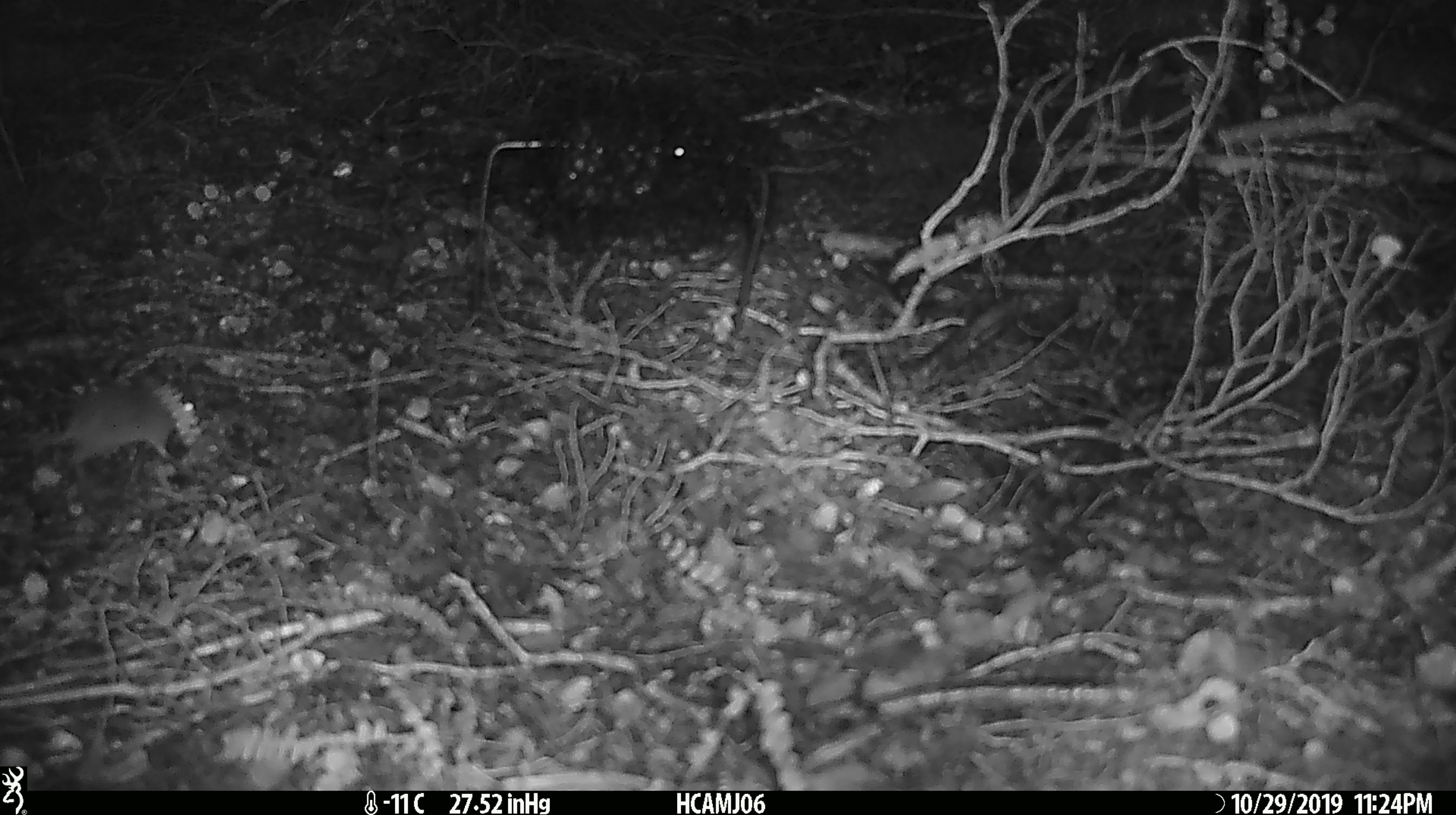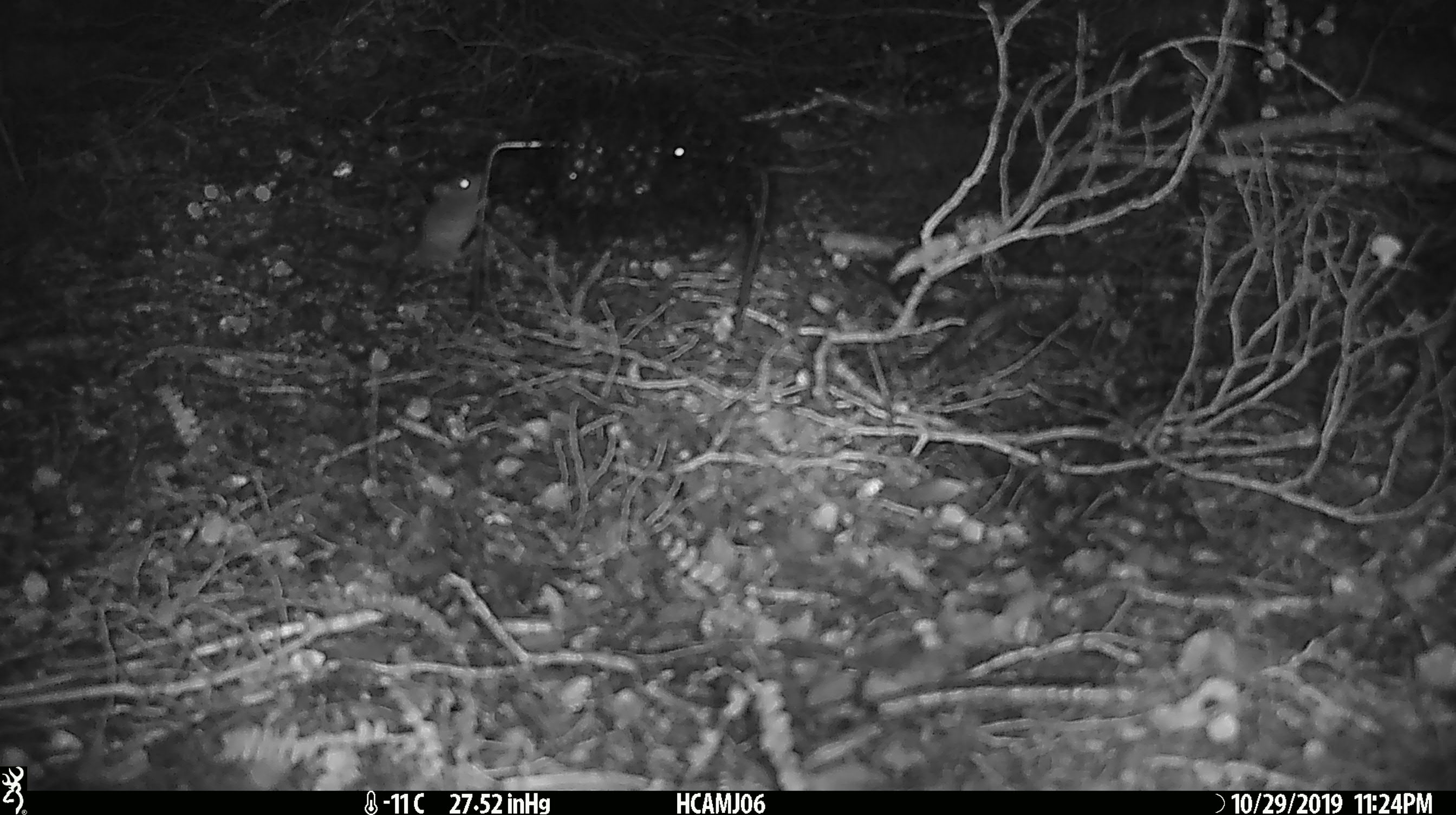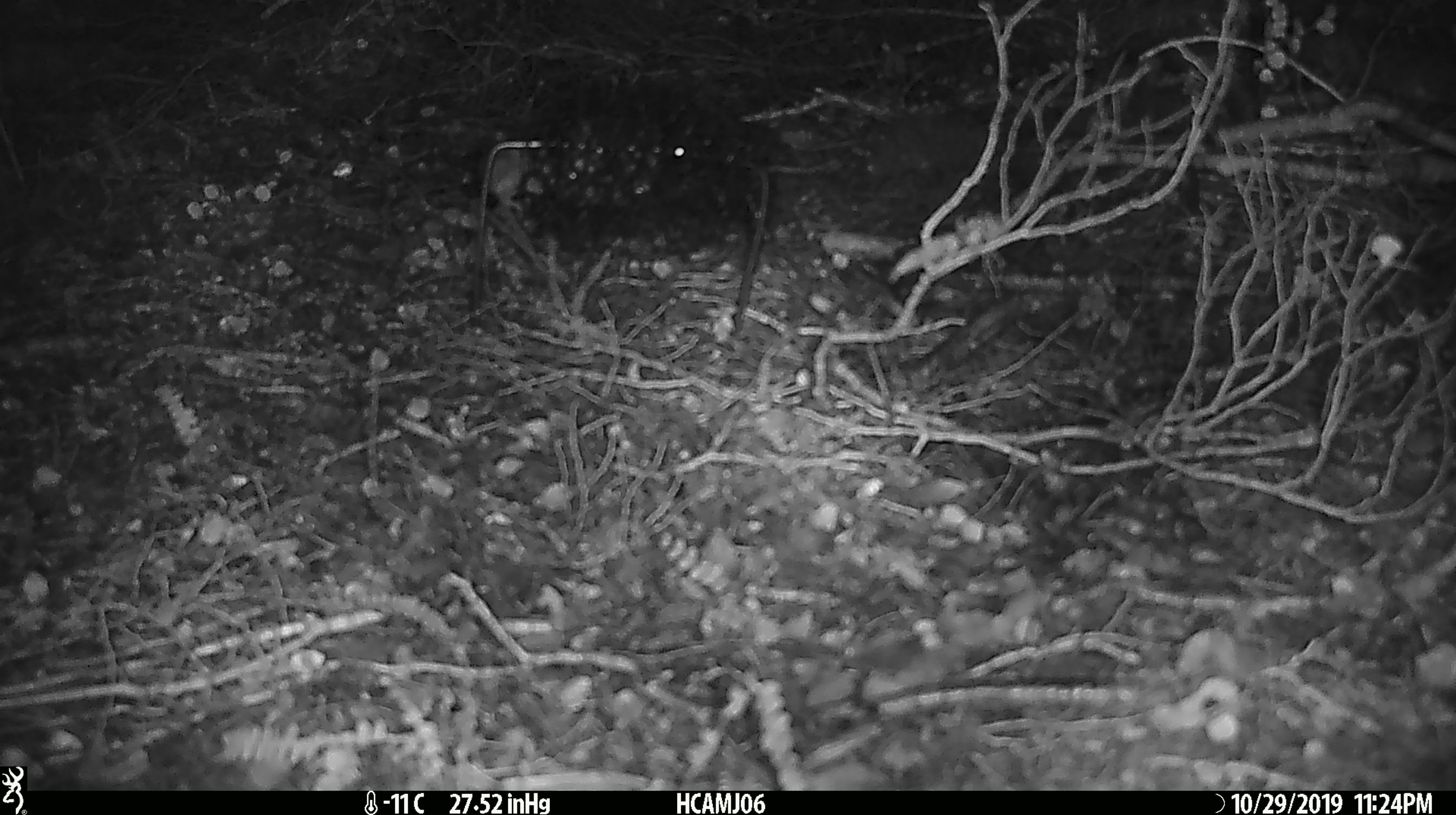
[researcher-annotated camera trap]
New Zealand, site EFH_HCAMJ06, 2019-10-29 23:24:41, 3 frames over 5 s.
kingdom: Animalia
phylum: Chordata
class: Mammalia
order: Rodentia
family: Muridae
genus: Mus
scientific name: Mus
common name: mouse